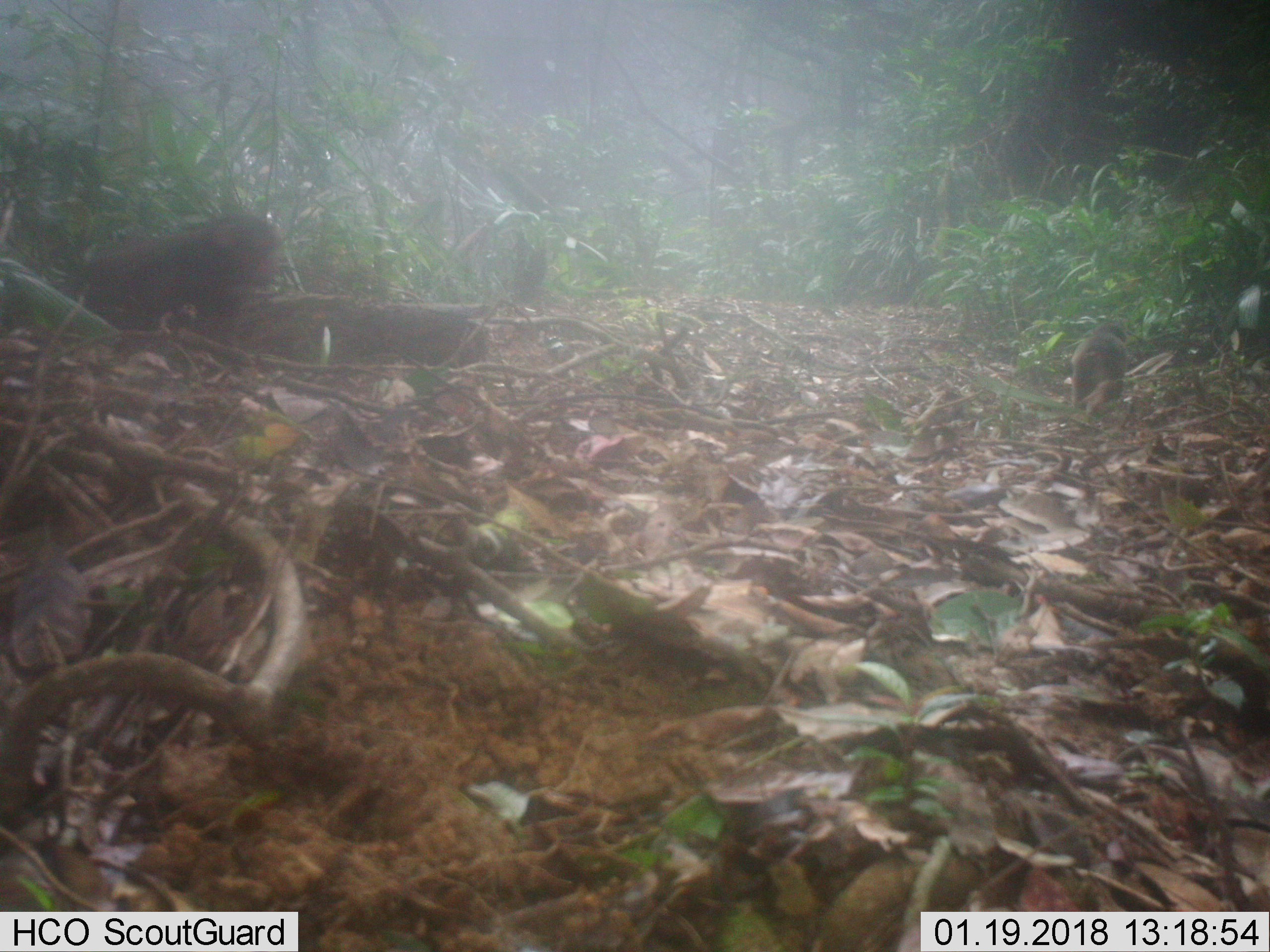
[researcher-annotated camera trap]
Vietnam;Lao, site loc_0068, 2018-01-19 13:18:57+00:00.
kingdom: Animalia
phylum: Chordata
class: Mammalia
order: Primates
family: Cercopithecidae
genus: Macaca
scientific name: Macaca arctoides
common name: stump-tailed macaque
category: stump tailed macaque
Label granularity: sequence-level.